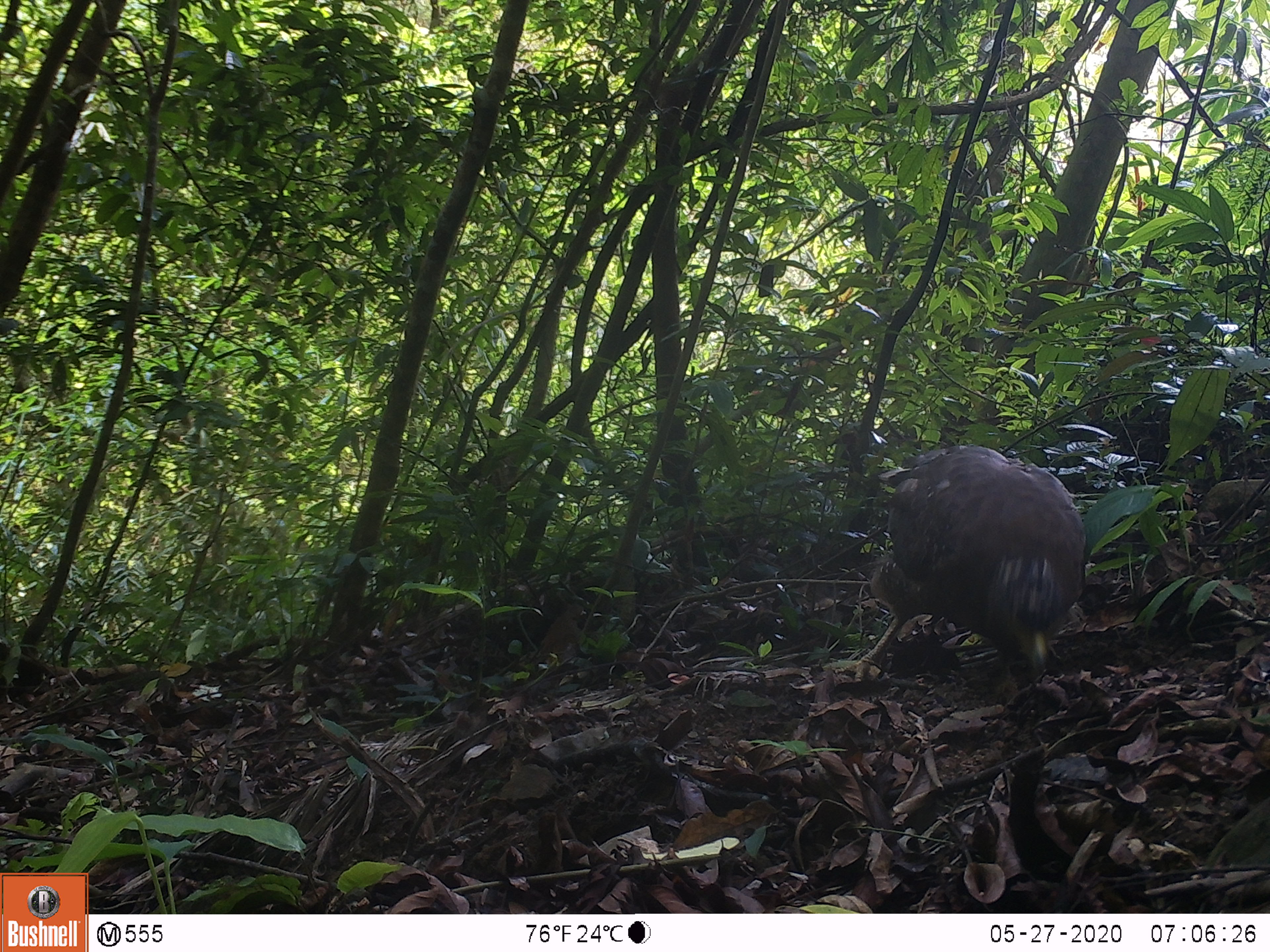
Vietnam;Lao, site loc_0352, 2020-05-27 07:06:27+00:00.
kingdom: Animalia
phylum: Chordata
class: Aves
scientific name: Aves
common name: bird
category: unidentified bird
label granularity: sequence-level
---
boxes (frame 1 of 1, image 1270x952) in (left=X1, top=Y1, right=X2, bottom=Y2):
unidentified bird: (left=822, top=444, right=1085, bottom=704)